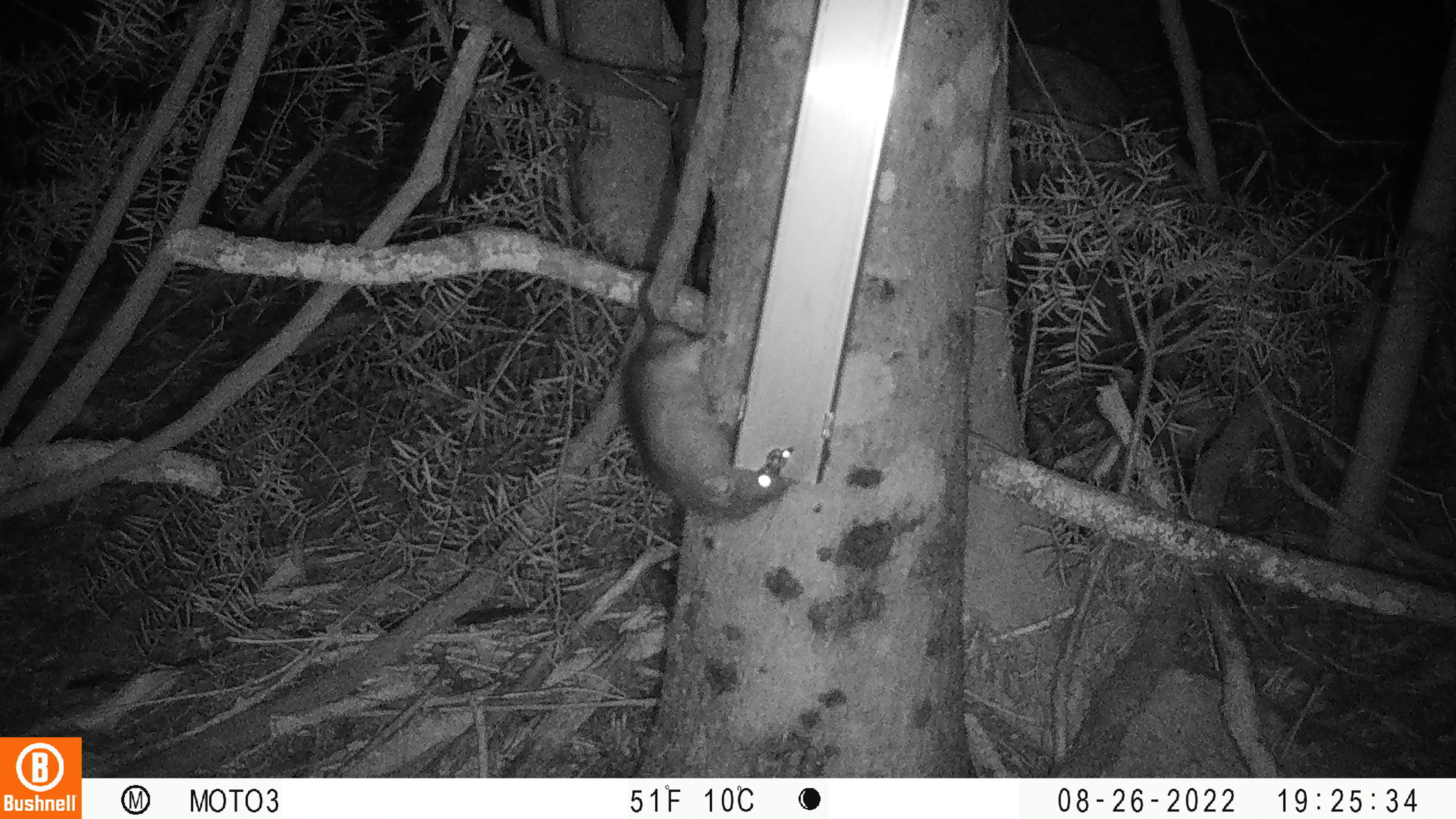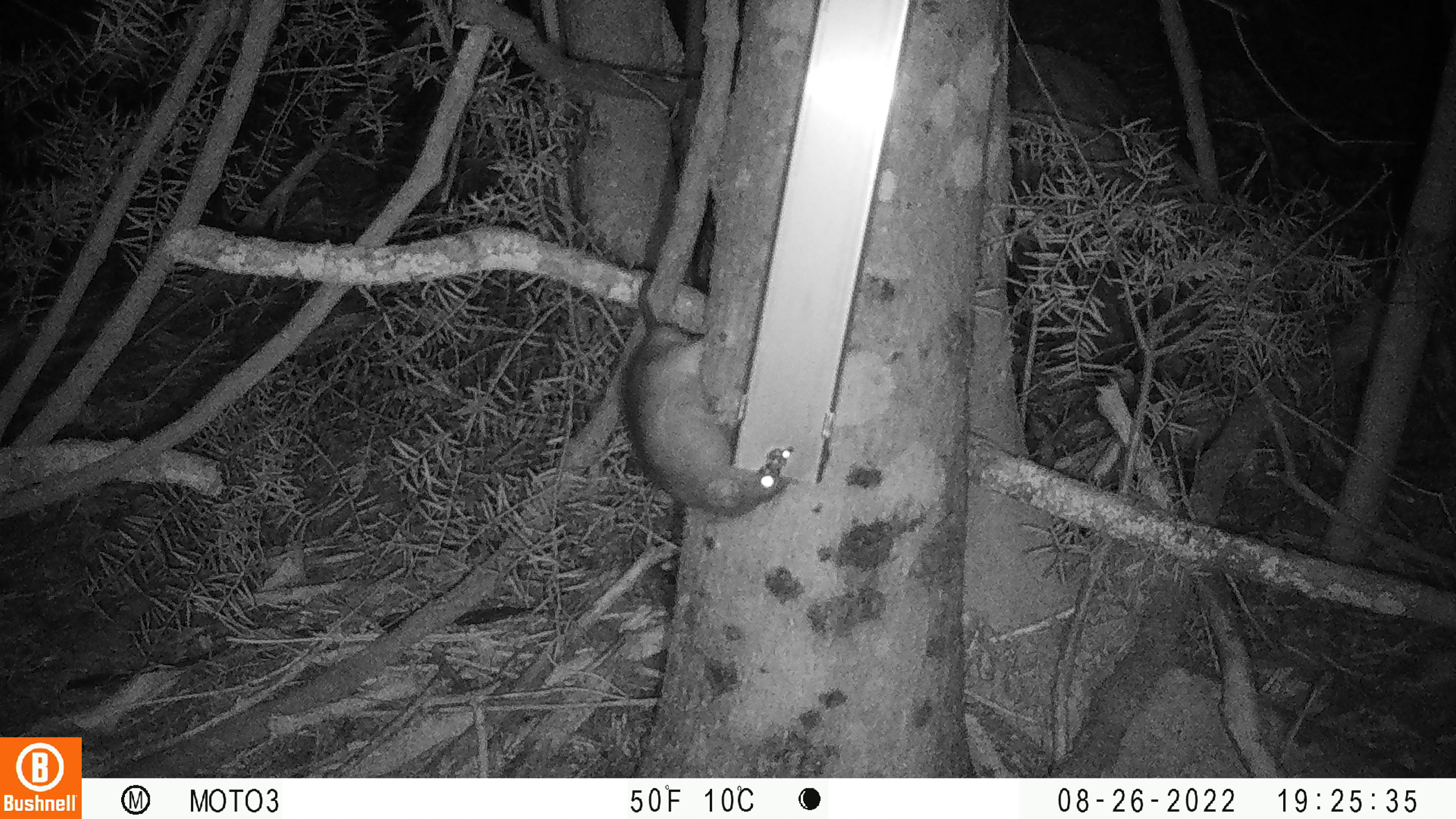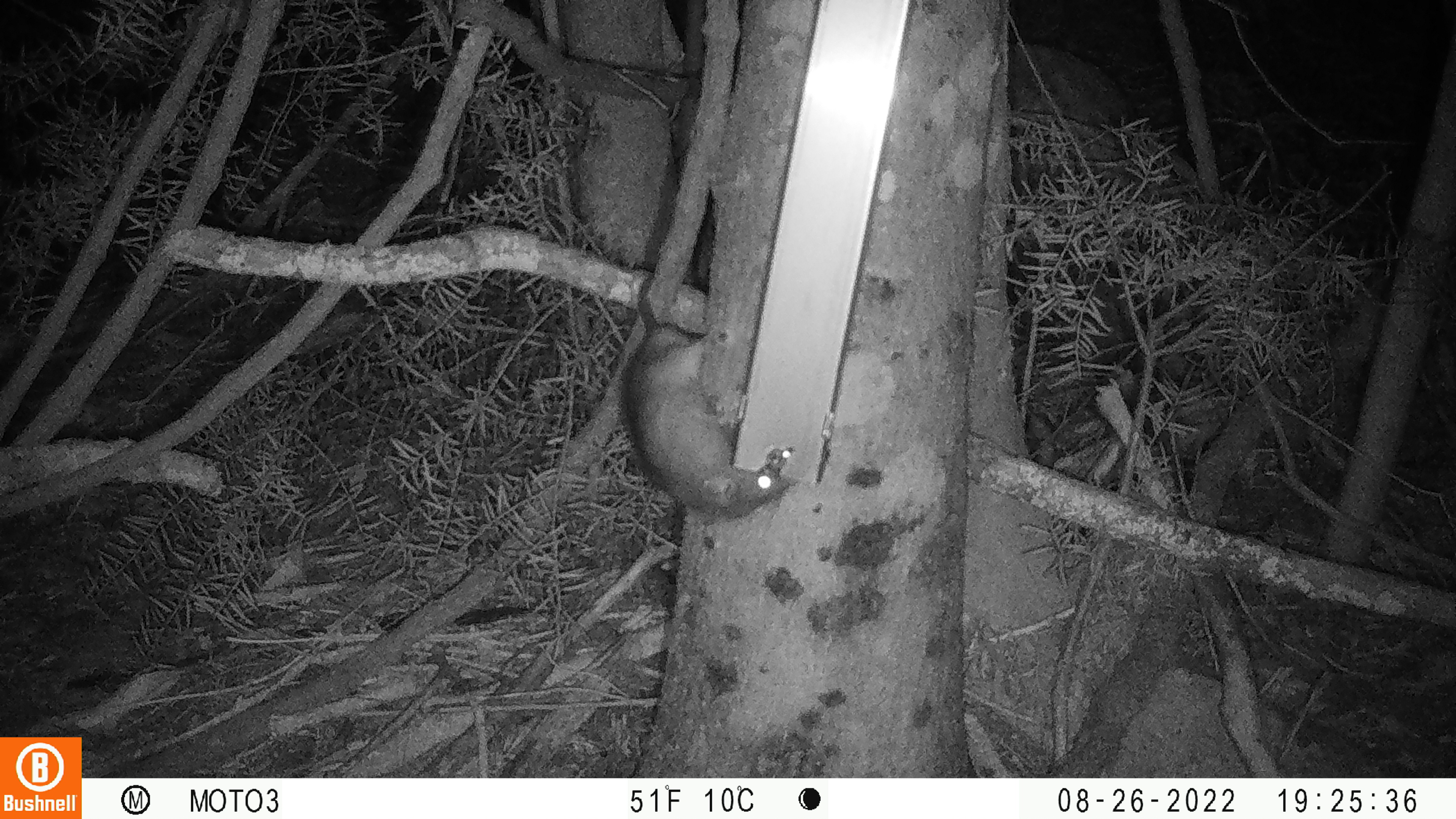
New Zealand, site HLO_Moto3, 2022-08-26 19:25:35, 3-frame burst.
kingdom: Animalia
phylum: Chordata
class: Mammalia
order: Rodentia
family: Muridae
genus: Rattus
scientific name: Rattus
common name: rat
Rat (Rattus).